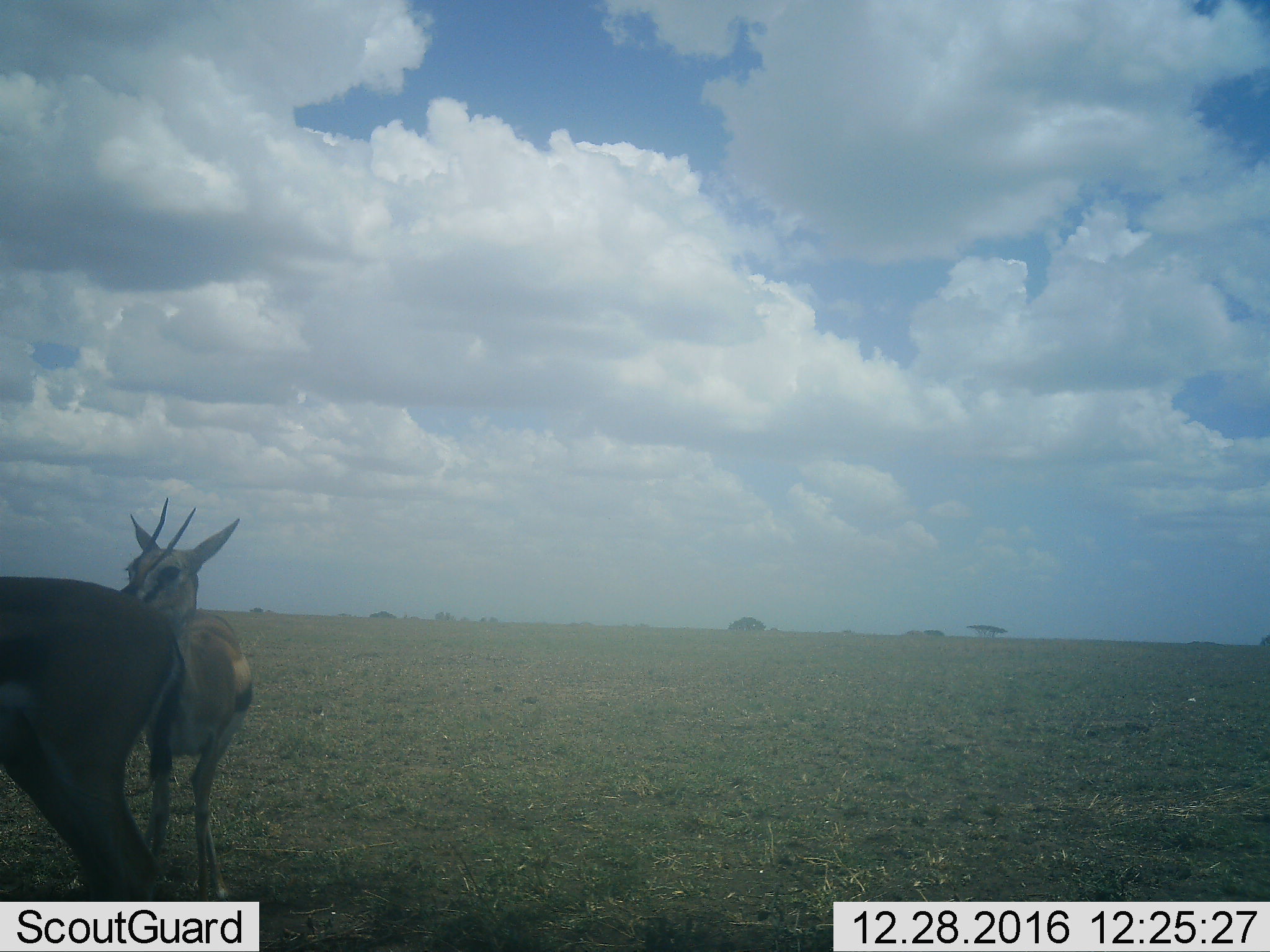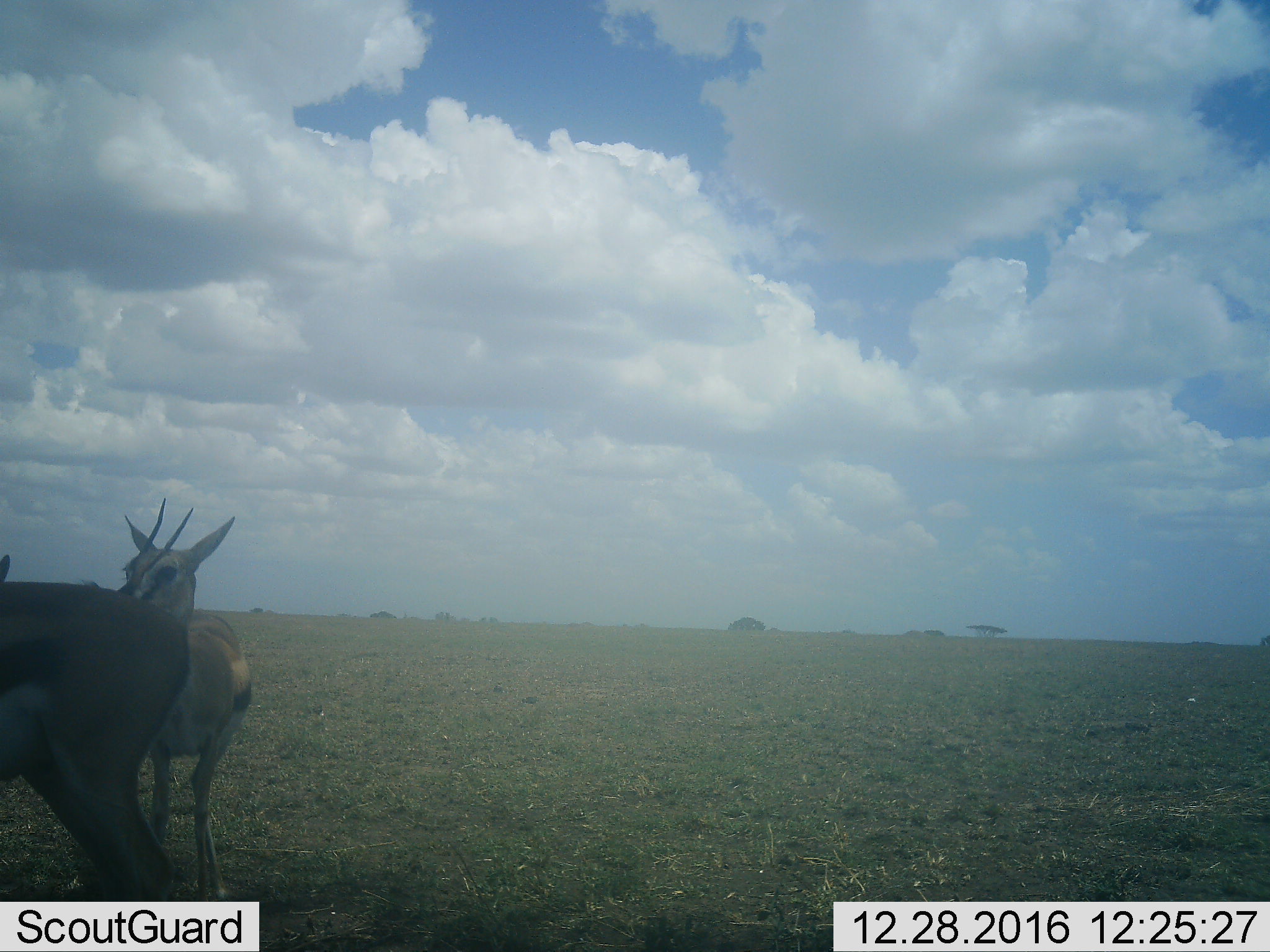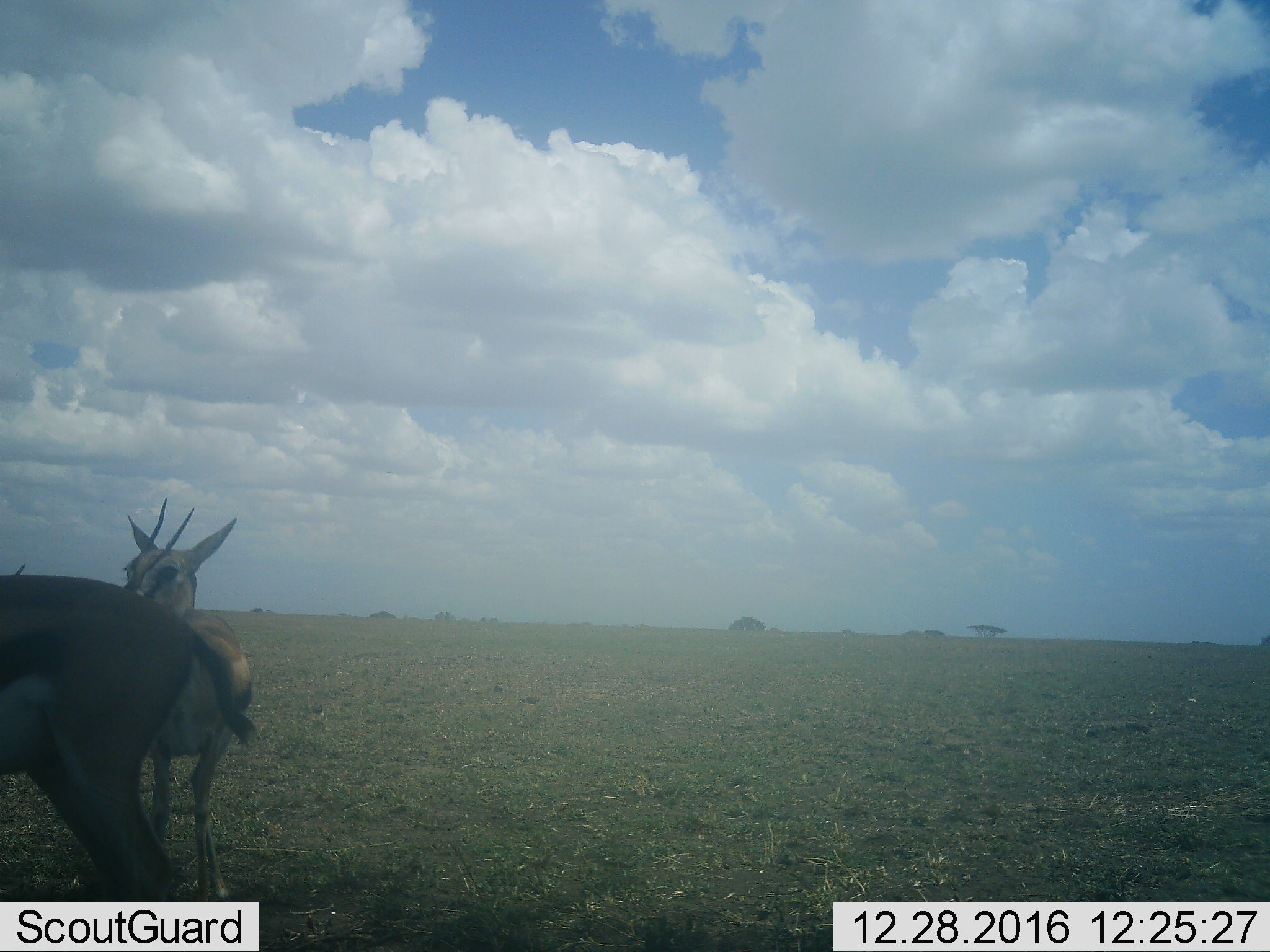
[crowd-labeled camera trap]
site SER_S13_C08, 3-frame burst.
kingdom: Animalia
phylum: Chordata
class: Mammalia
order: Artiodactyla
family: Bovidae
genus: Eudorcas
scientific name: Eudorcas thomsonii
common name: thomson's gazelle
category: gazellethomsons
Gazellethomsons (thomson's gazelle) (Eudorcas thomsonii), count 2. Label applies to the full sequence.